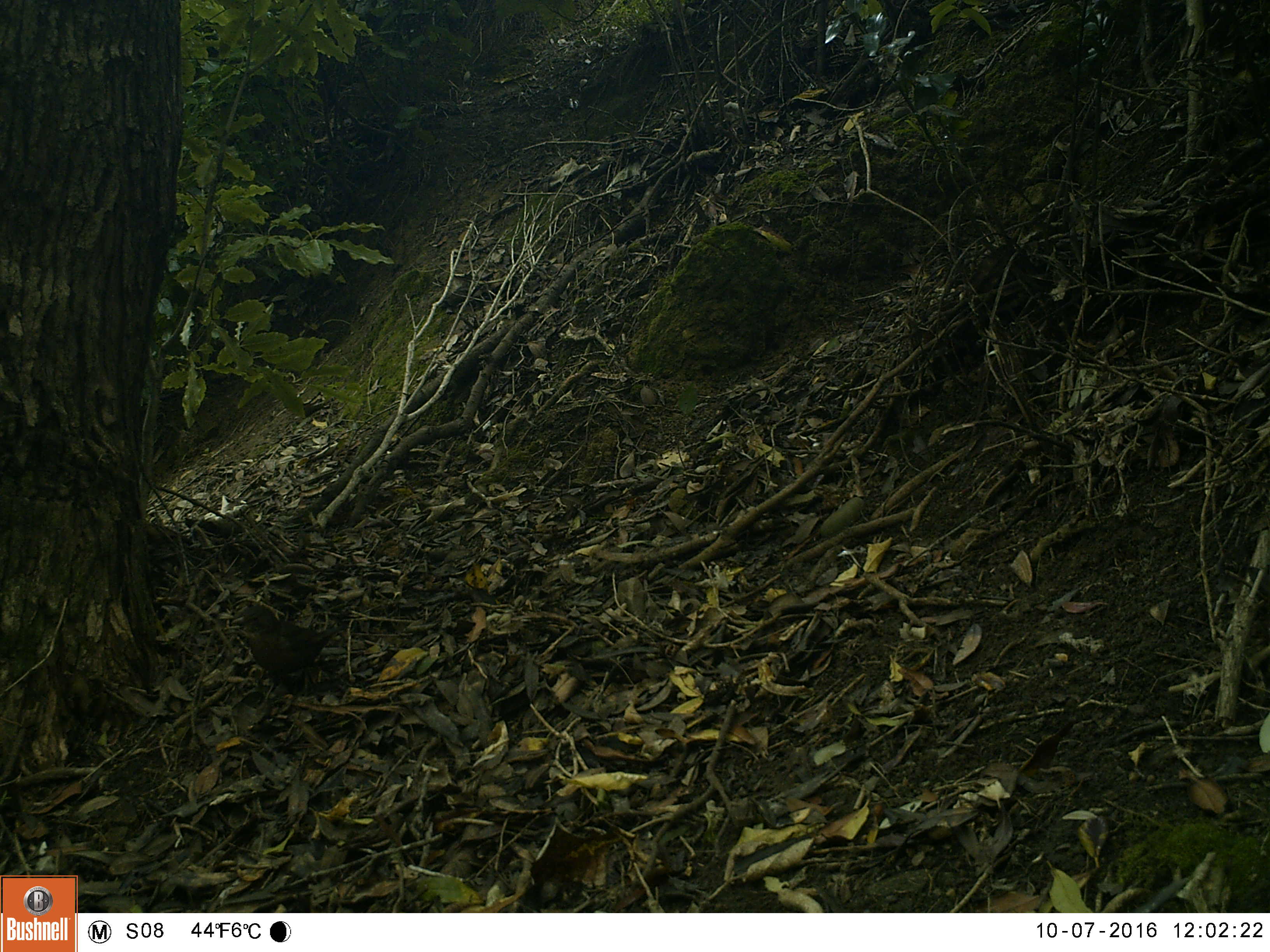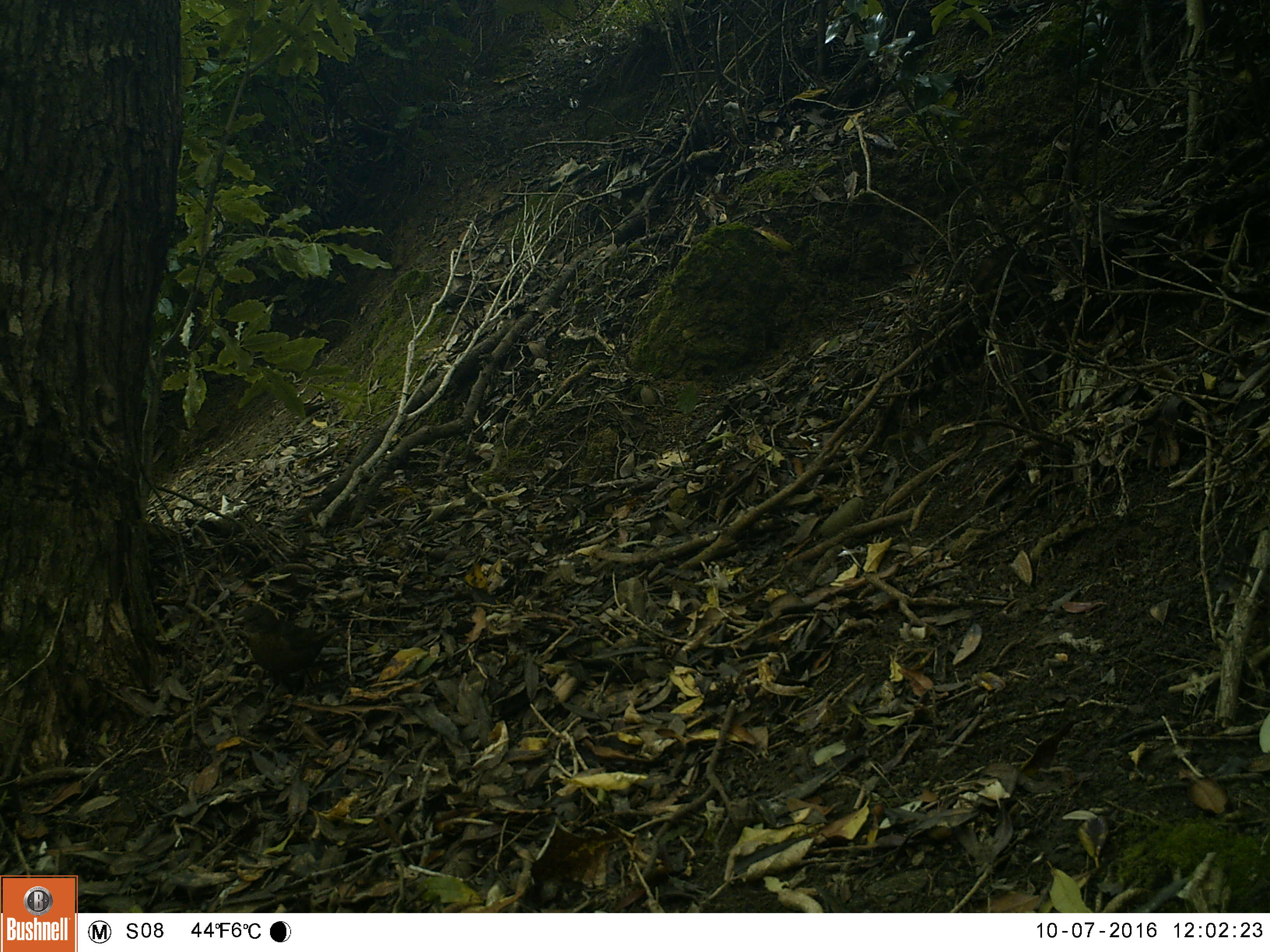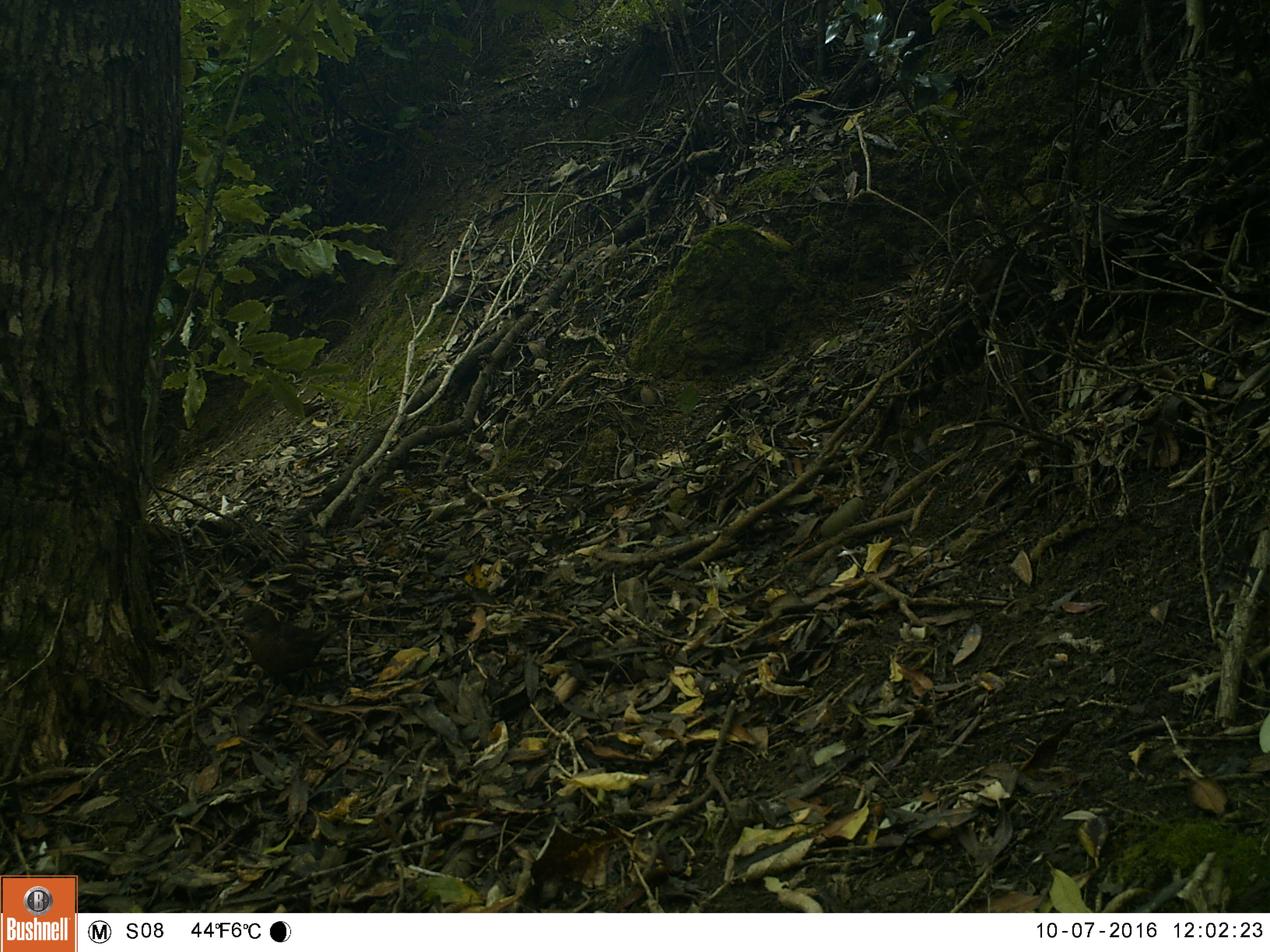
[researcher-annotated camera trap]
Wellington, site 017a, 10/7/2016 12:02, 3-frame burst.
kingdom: Animalia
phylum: Chordata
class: Aves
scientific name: Aves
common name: bird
Bird (Aves).